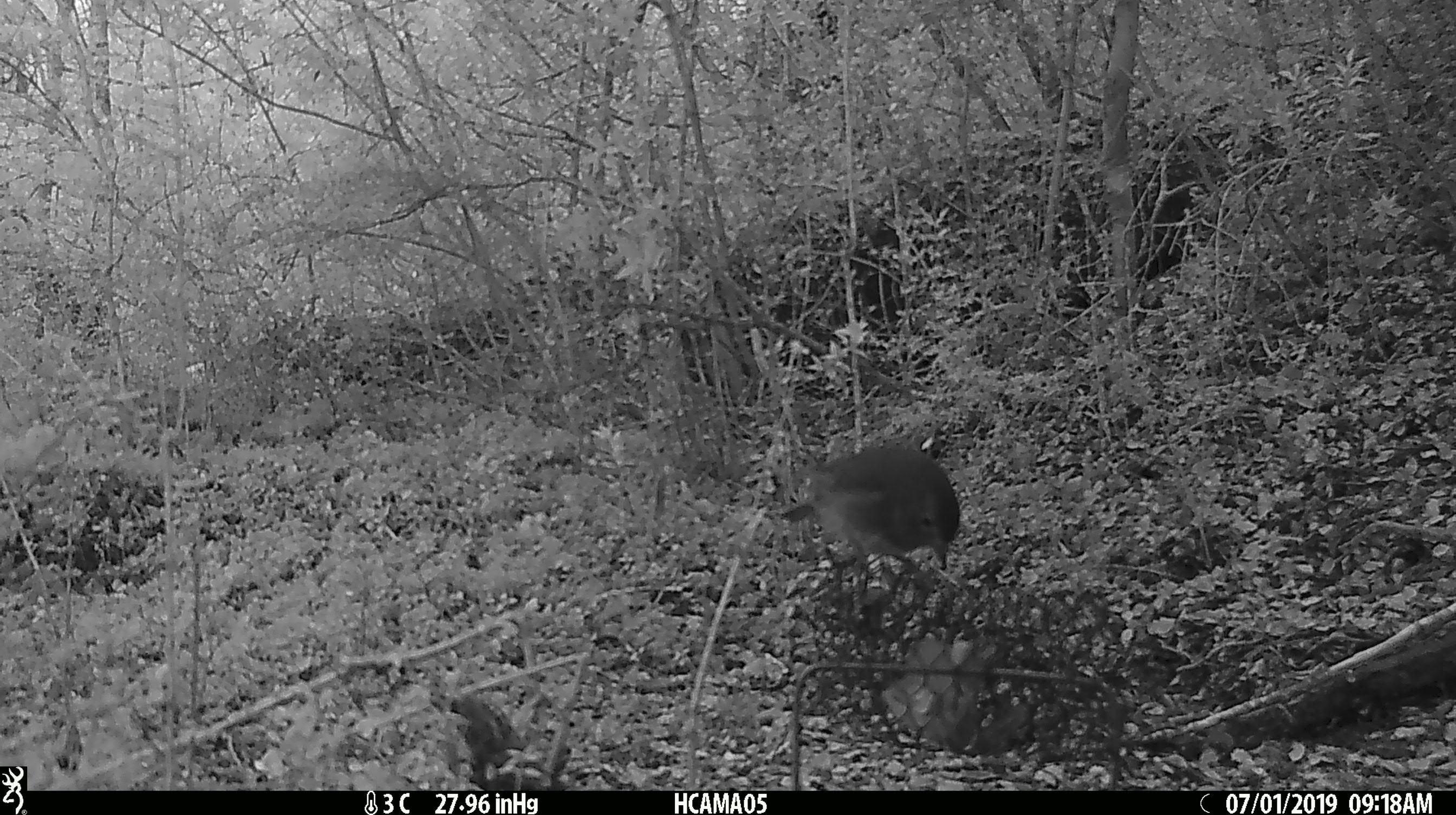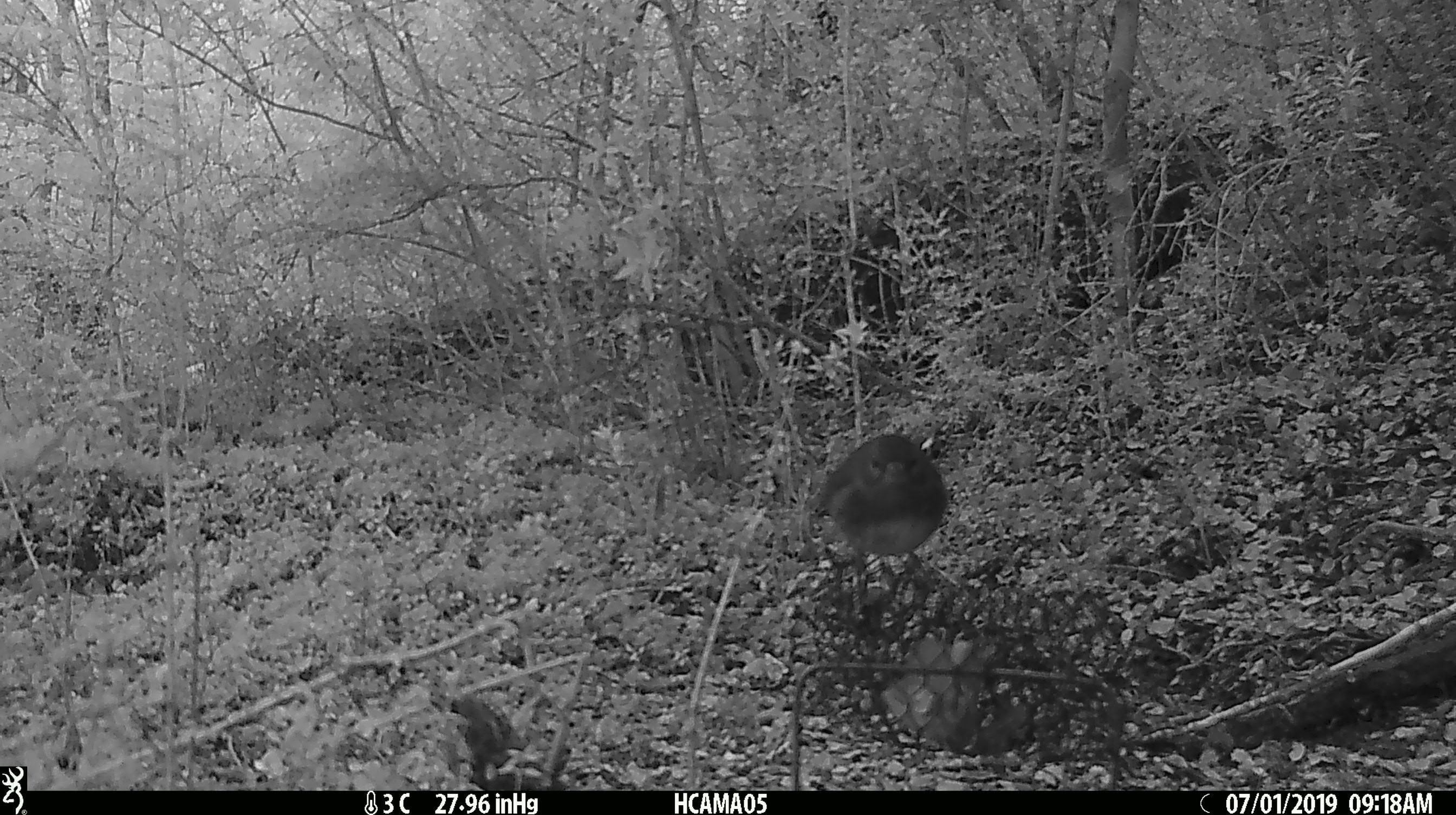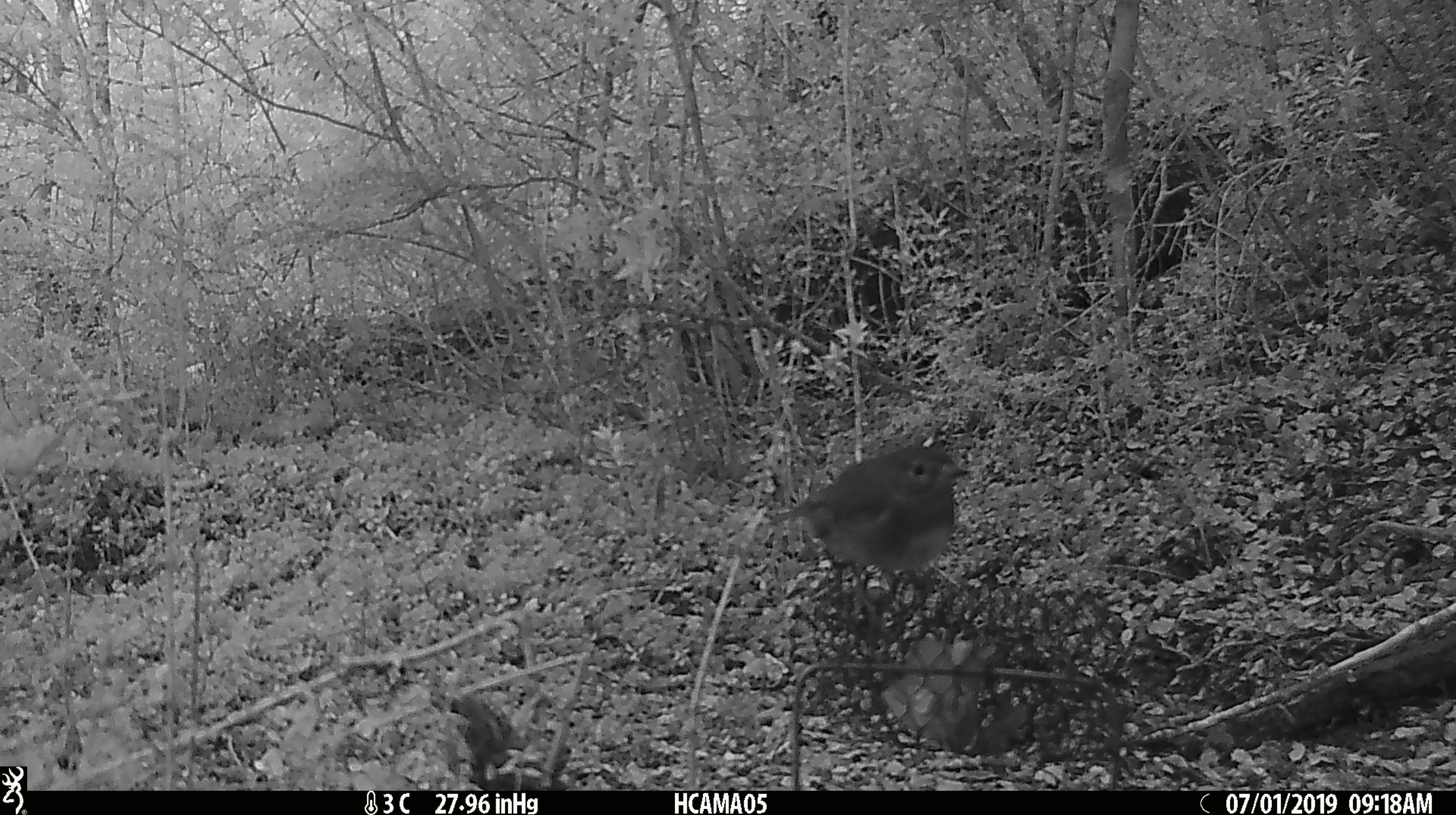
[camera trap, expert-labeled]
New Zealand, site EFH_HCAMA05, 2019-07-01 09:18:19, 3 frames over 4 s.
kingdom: Animalia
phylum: Chordata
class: Aves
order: Passeriformes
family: Petroicidae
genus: Petroica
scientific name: Petroica australis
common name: new zealand robin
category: robin